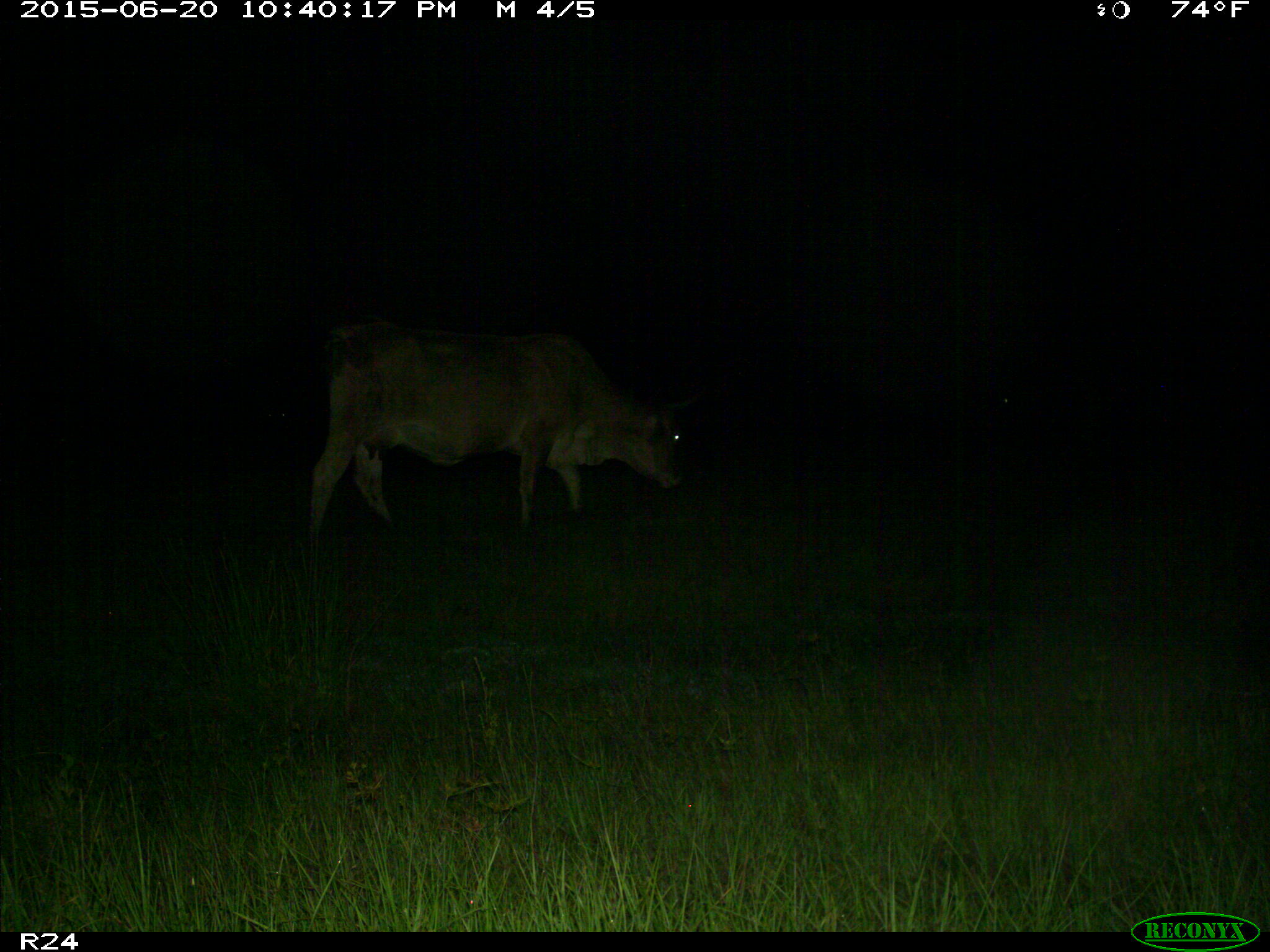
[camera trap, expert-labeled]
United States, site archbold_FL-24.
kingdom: Animalia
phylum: Chordata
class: Mammalia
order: Artiodactyla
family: Bovidae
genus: Bos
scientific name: Bos taurus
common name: domestic cow